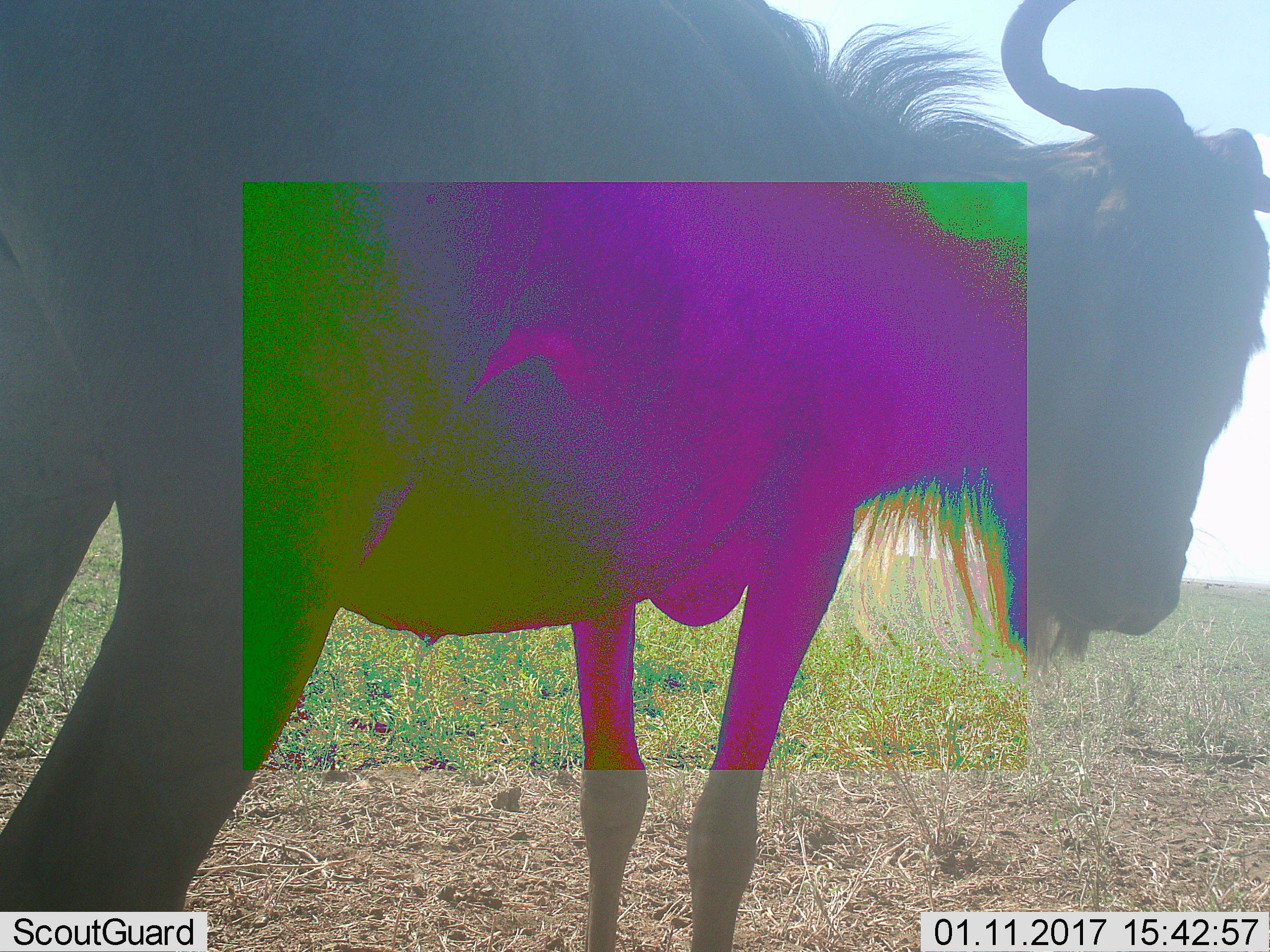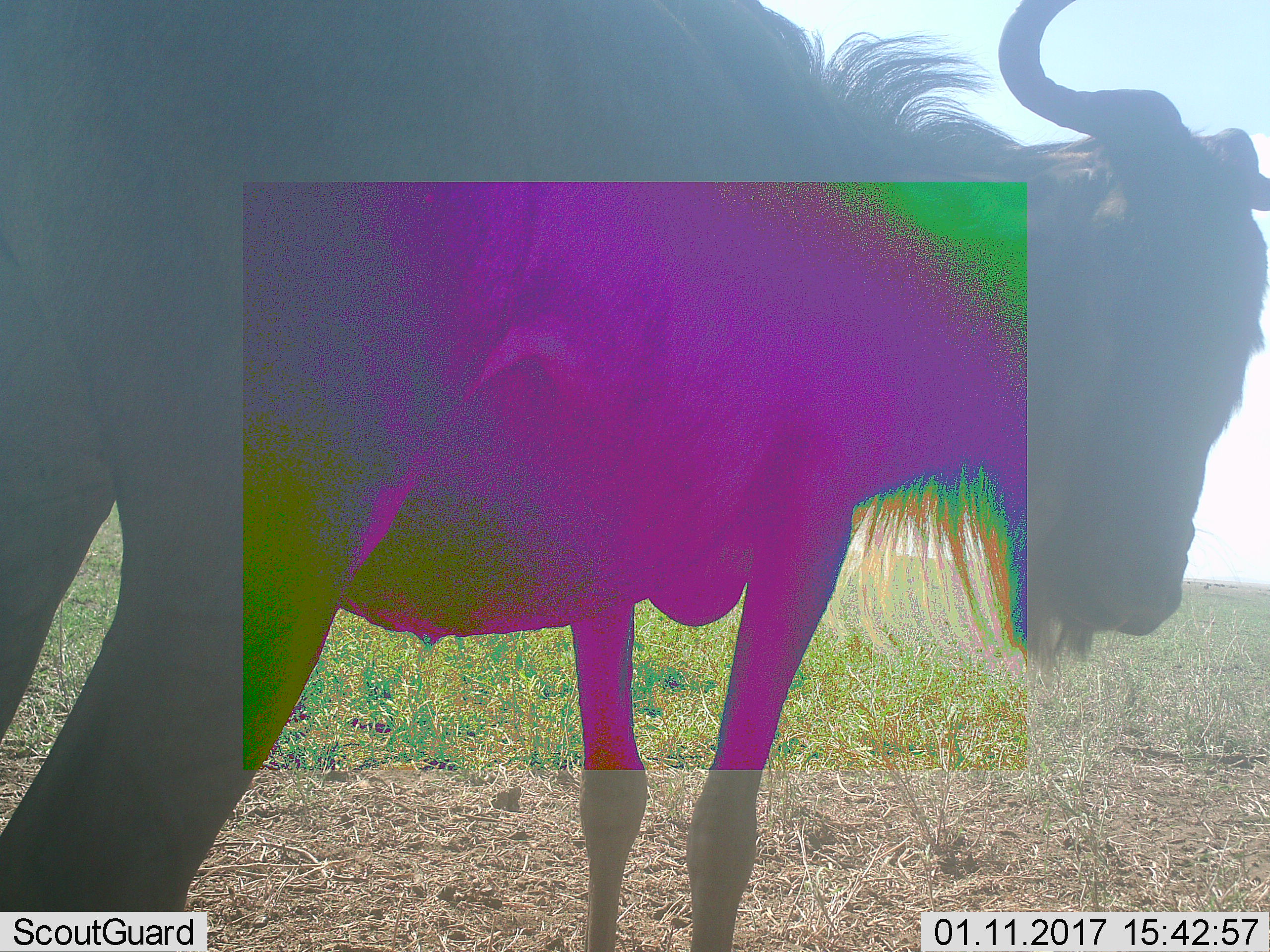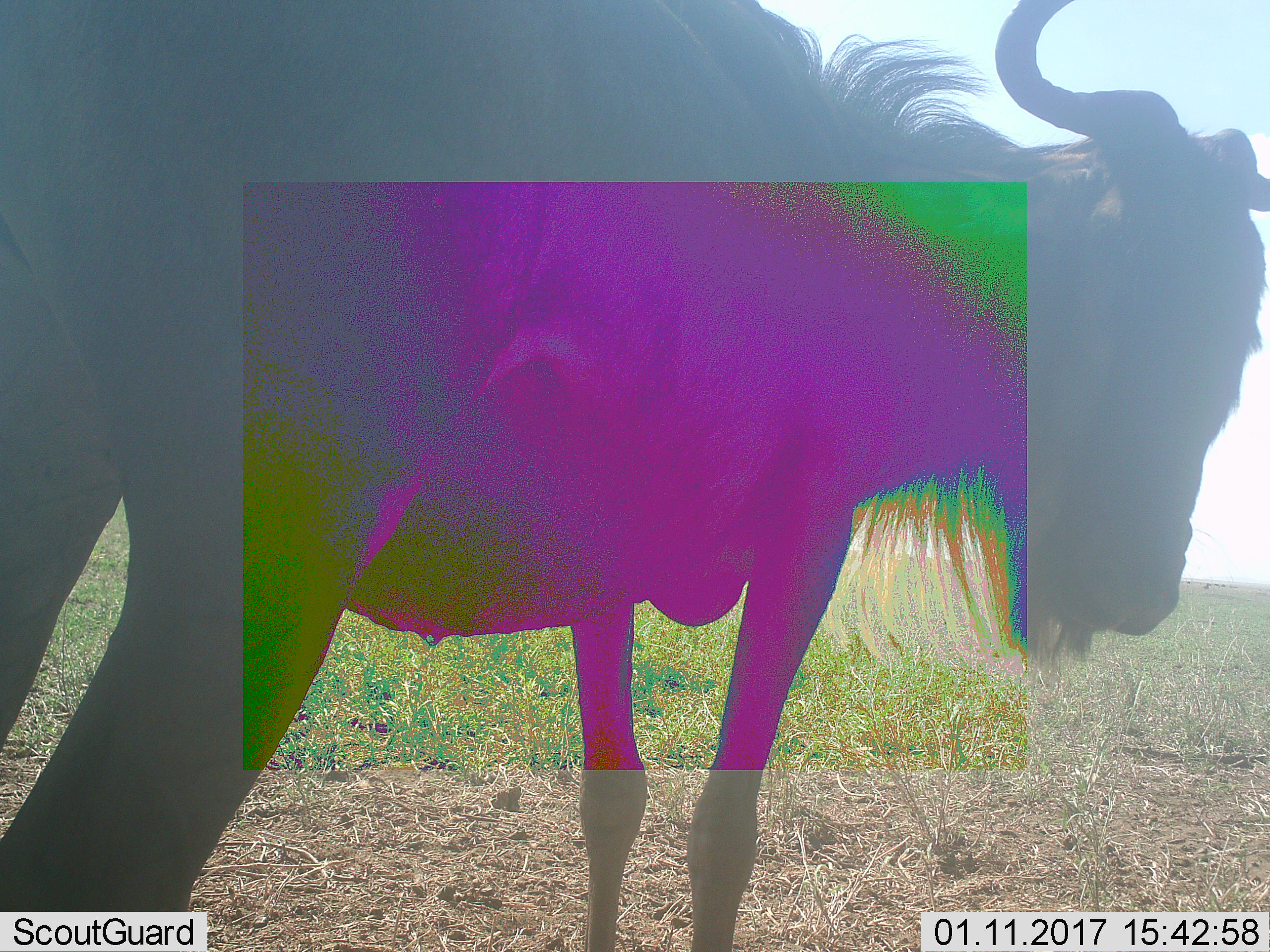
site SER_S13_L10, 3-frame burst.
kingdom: Animalia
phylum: Chordata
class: Mammalia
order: Artiodactyla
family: Bovidae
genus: Connochaetes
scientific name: Connochaetes taurinus taurinus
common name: blue wildebeest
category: wildebeestblue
Wildebeestblue (blue wildebeest) (Connochaetes taurinus taurinus), count 1. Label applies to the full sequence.